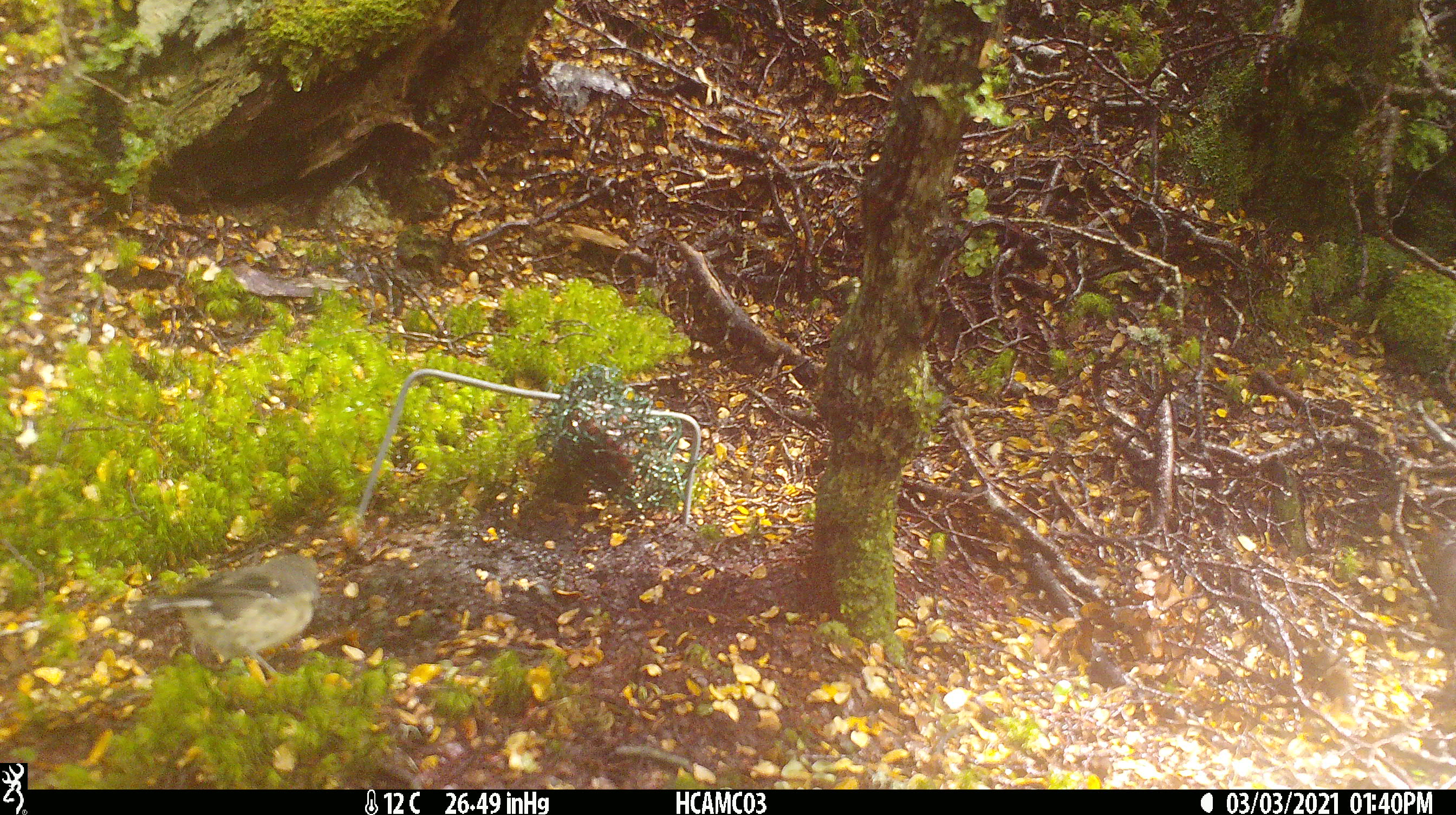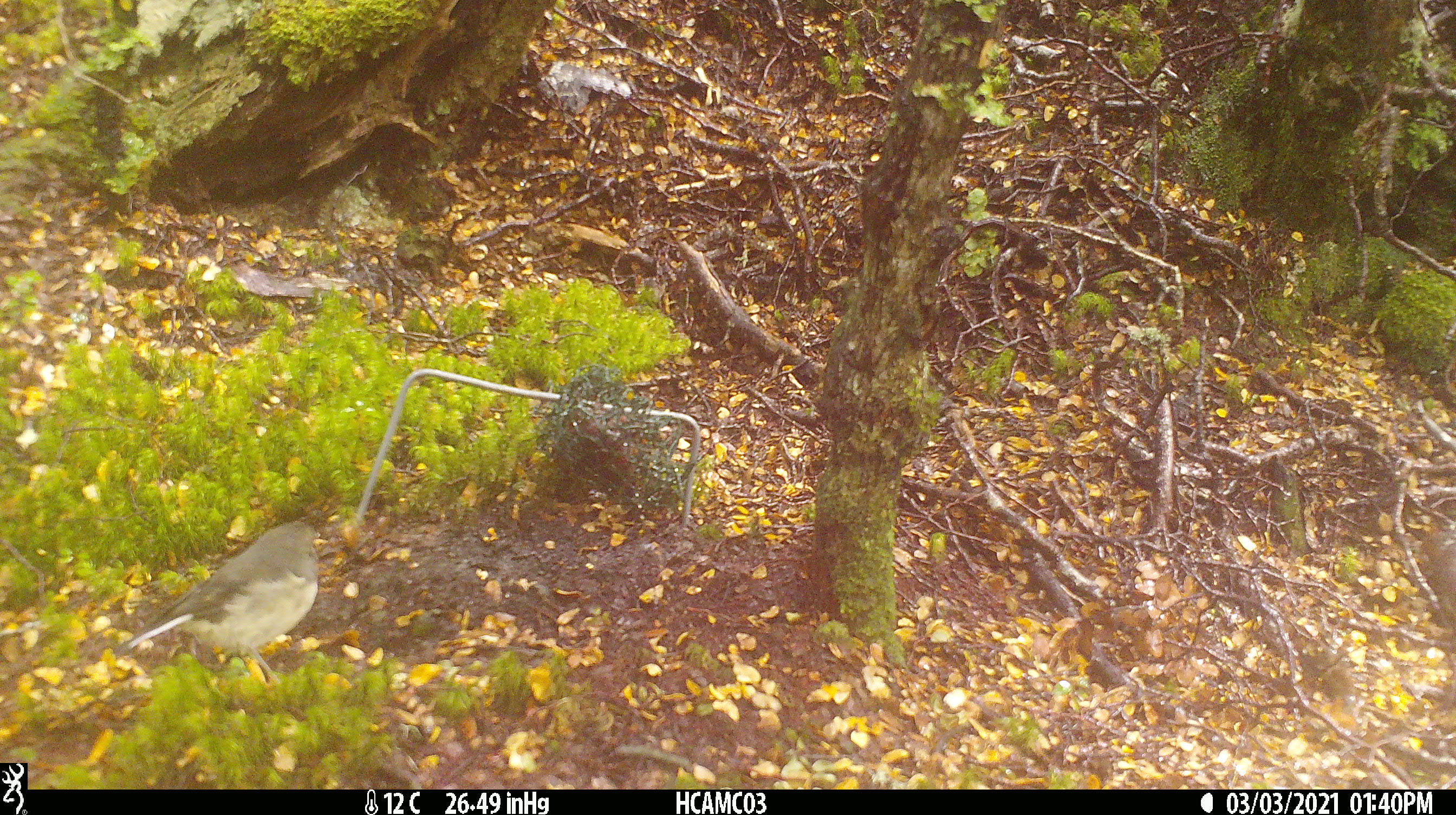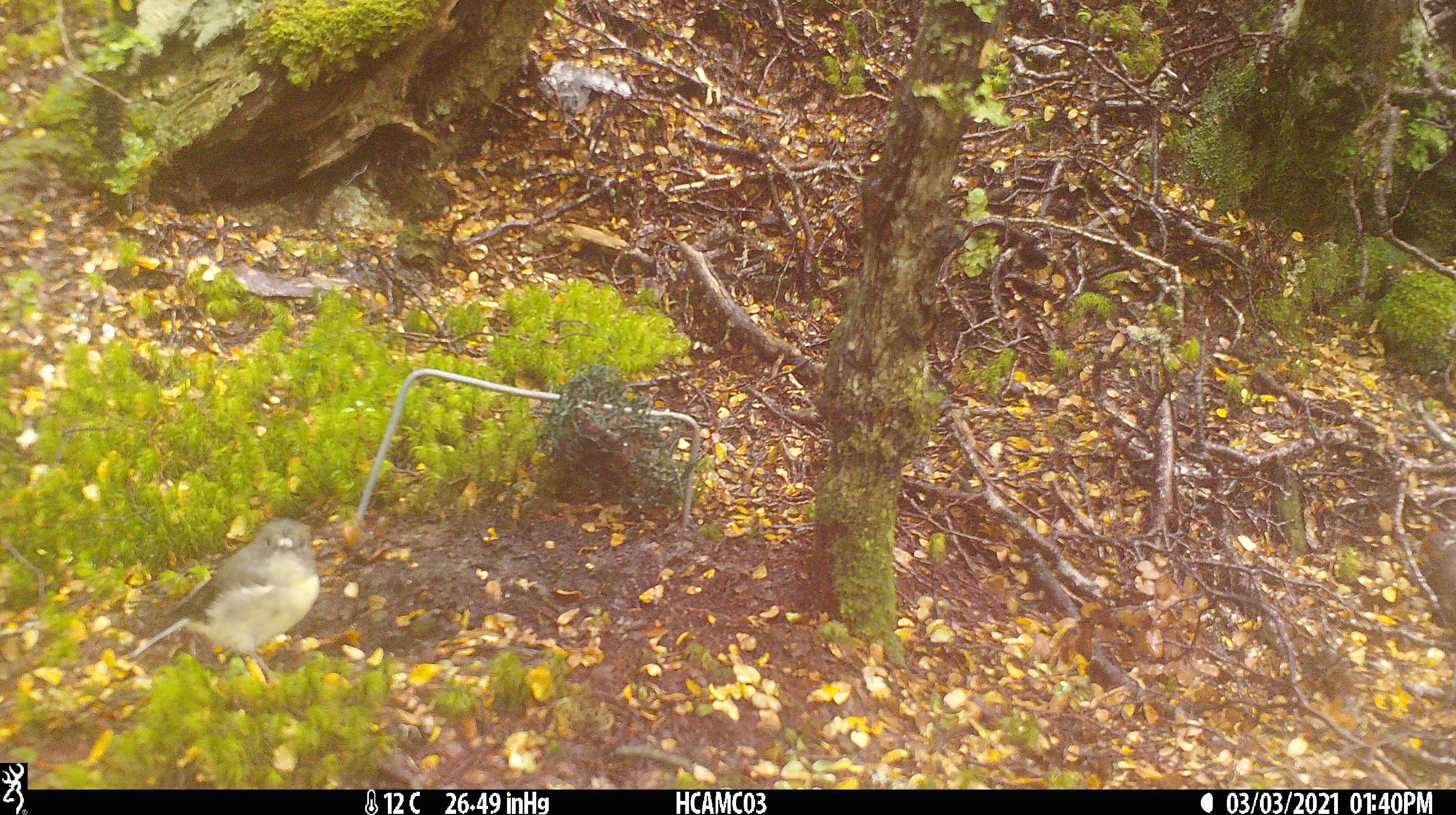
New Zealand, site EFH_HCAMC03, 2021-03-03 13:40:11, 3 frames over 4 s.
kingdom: Animalia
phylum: Chordata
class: Aves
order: Passeriformes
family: Petroicidae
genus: Petroica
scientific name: Petroica macrocephala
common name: tomtit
Tomtit (Petroica macrocephala).